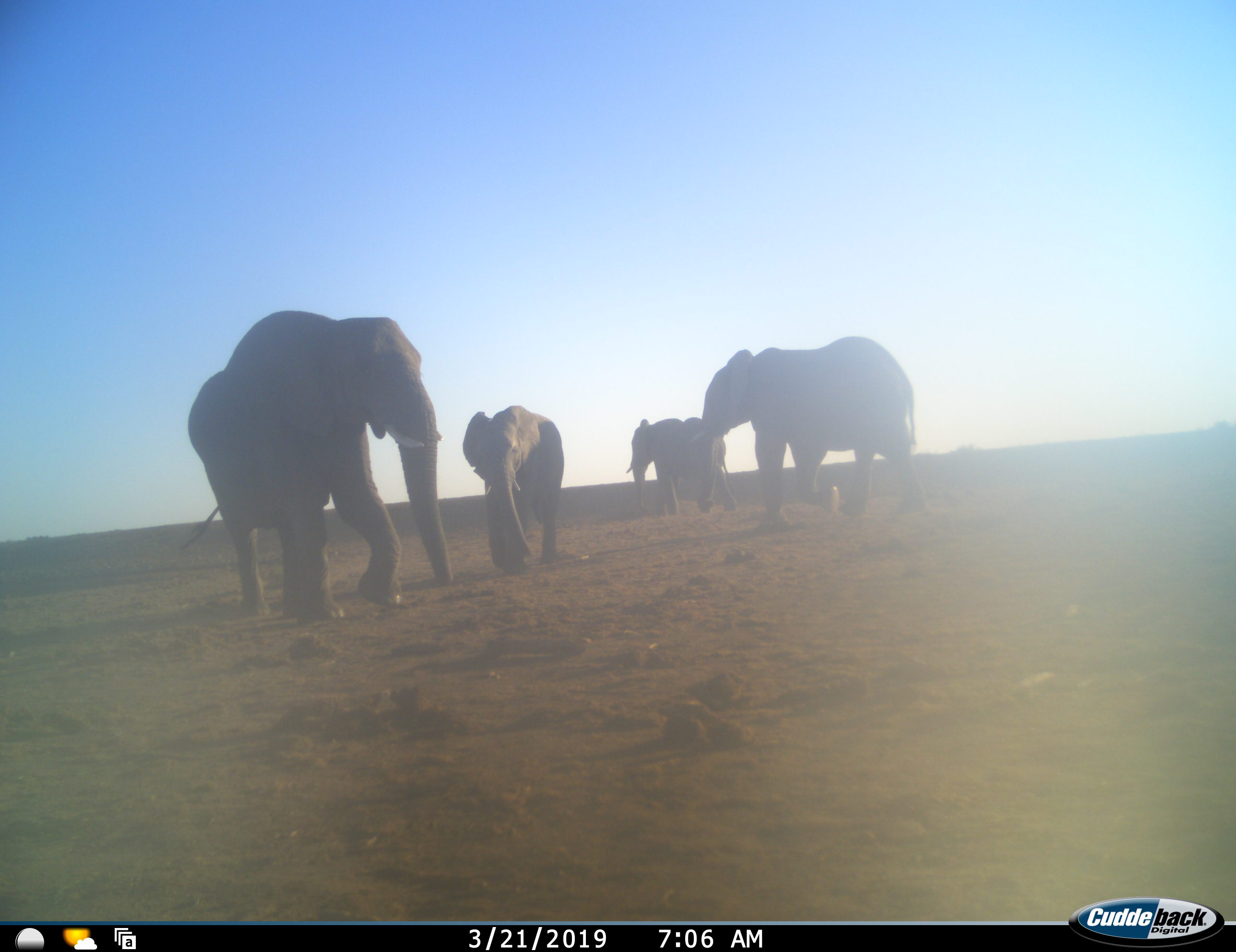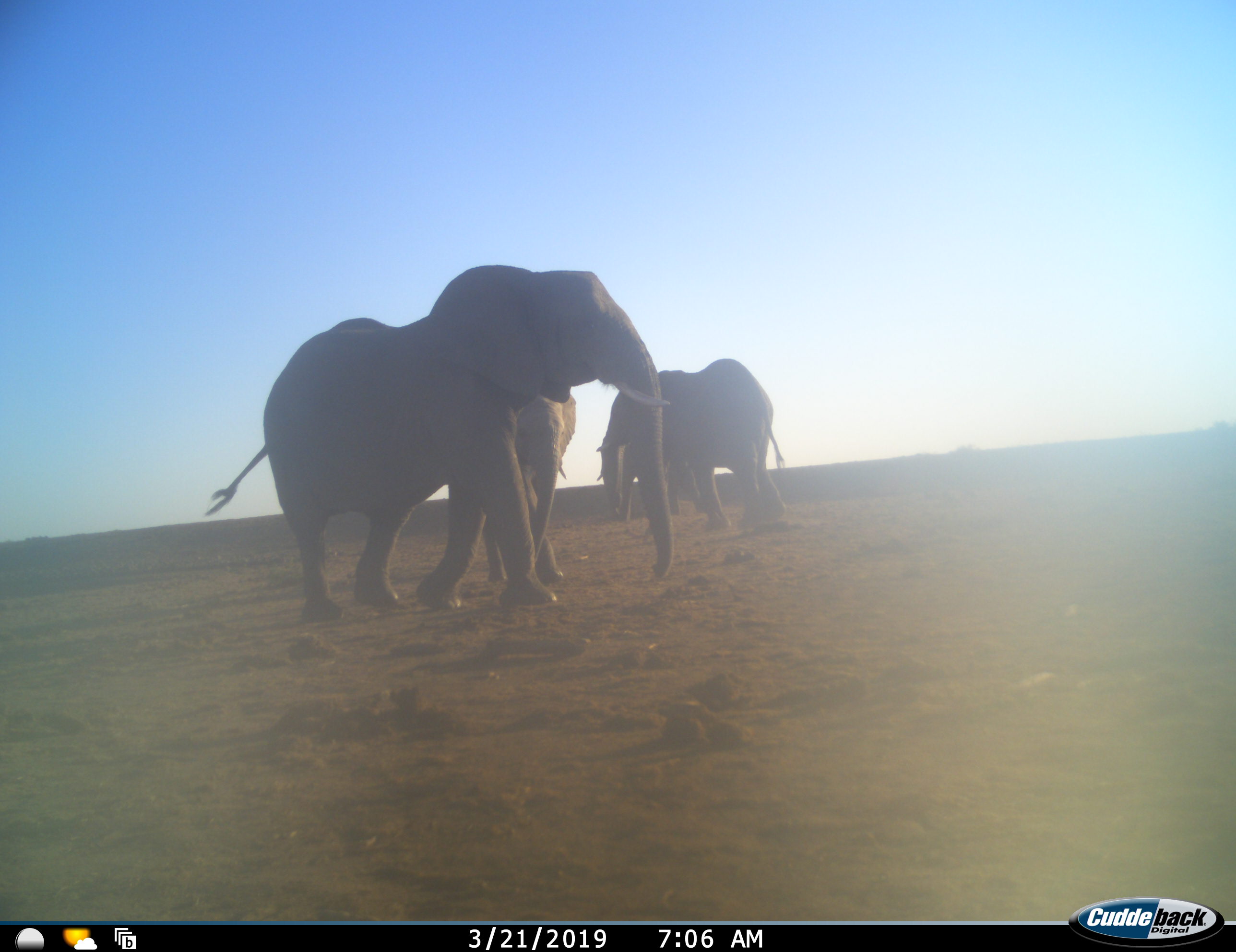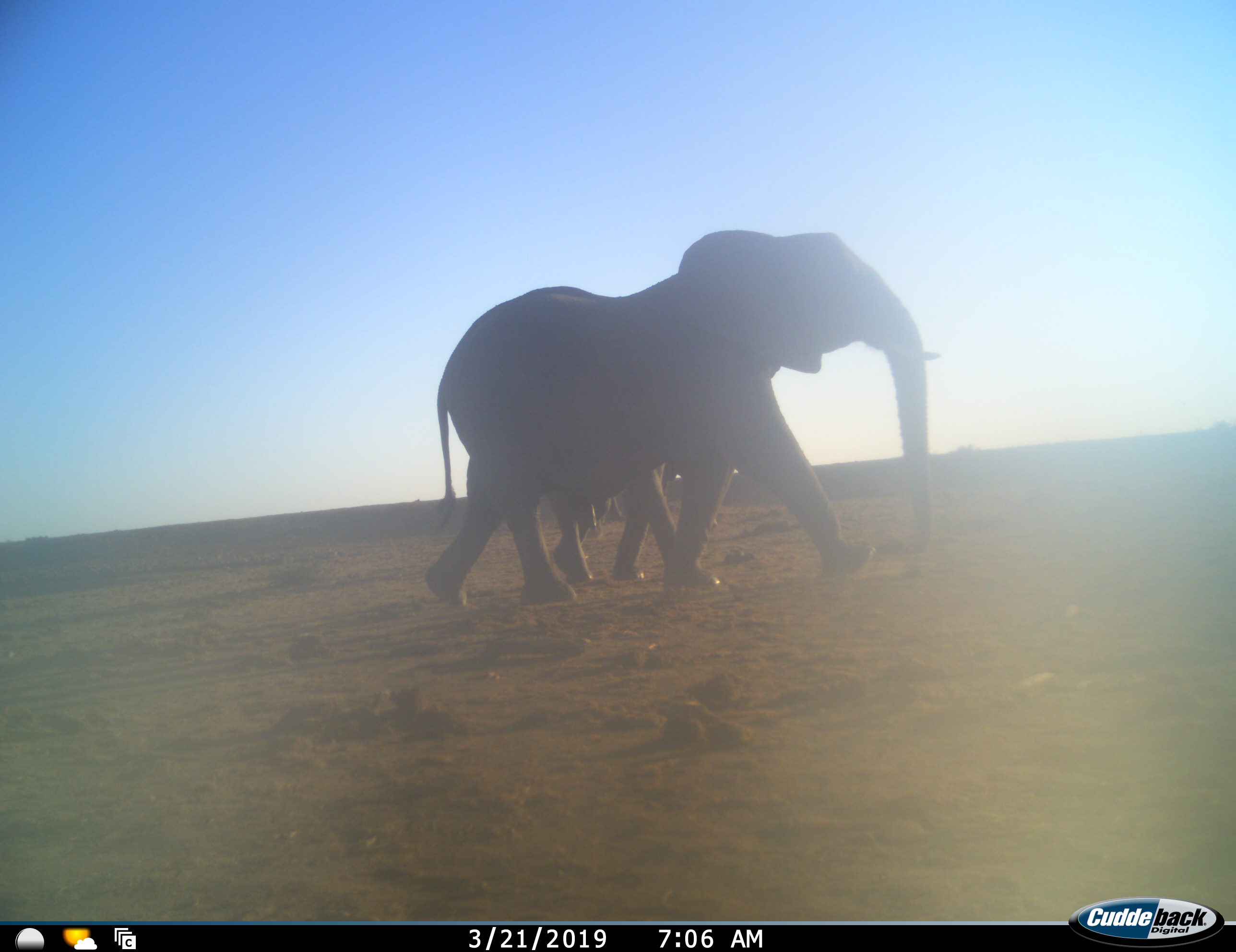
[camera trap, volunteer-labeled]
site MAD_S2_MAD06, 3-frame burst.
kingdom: Animalia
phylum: Chordata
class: Mammalia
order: Proboscidea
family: Elephantidae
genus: Loxodonta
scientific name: Loxodonta africana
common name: african bush elephant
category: elephant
Elephant (african bush elephant) (Loxodonta africana), count 4. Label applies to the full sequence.